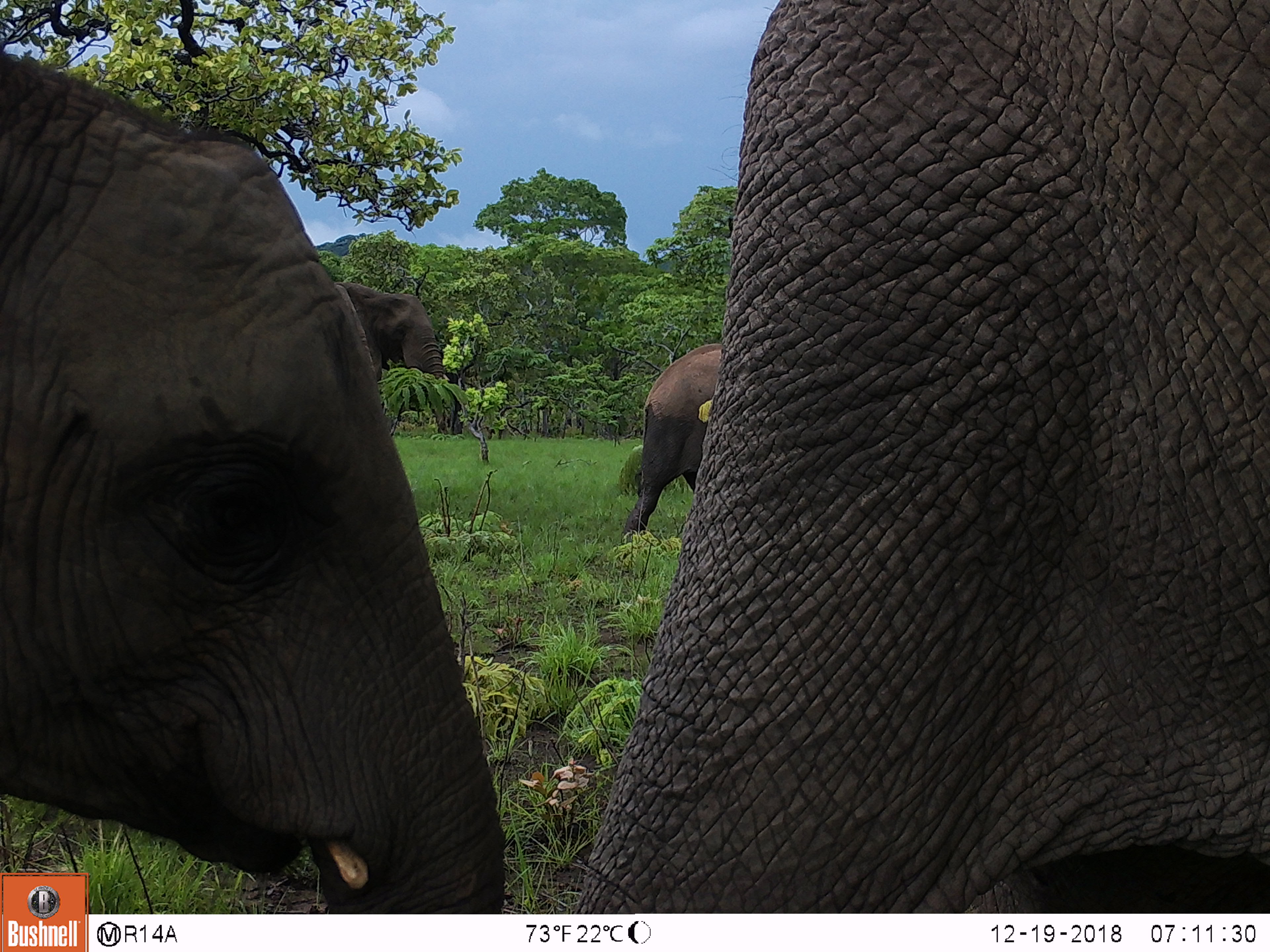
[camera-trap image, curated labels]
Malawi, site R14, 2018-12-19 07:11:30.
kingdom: Animalia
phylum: Chordata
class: Mammalia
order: Proboscidea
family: Elephantidae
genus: Loxodonta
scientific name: Loxodonta africana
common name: african savanna elephant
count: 4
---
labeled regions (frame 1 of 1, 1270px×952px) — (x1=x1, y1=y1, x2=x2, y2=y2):
african savanna elephant: (x1=568, y1=0, x2=1262, y2=910); (x1=0, y1=44, x2=513, y2=856); (x1=622, y1=334, x2=725, y2=544); (x1=334, y1=275, x2=467, y2=437)